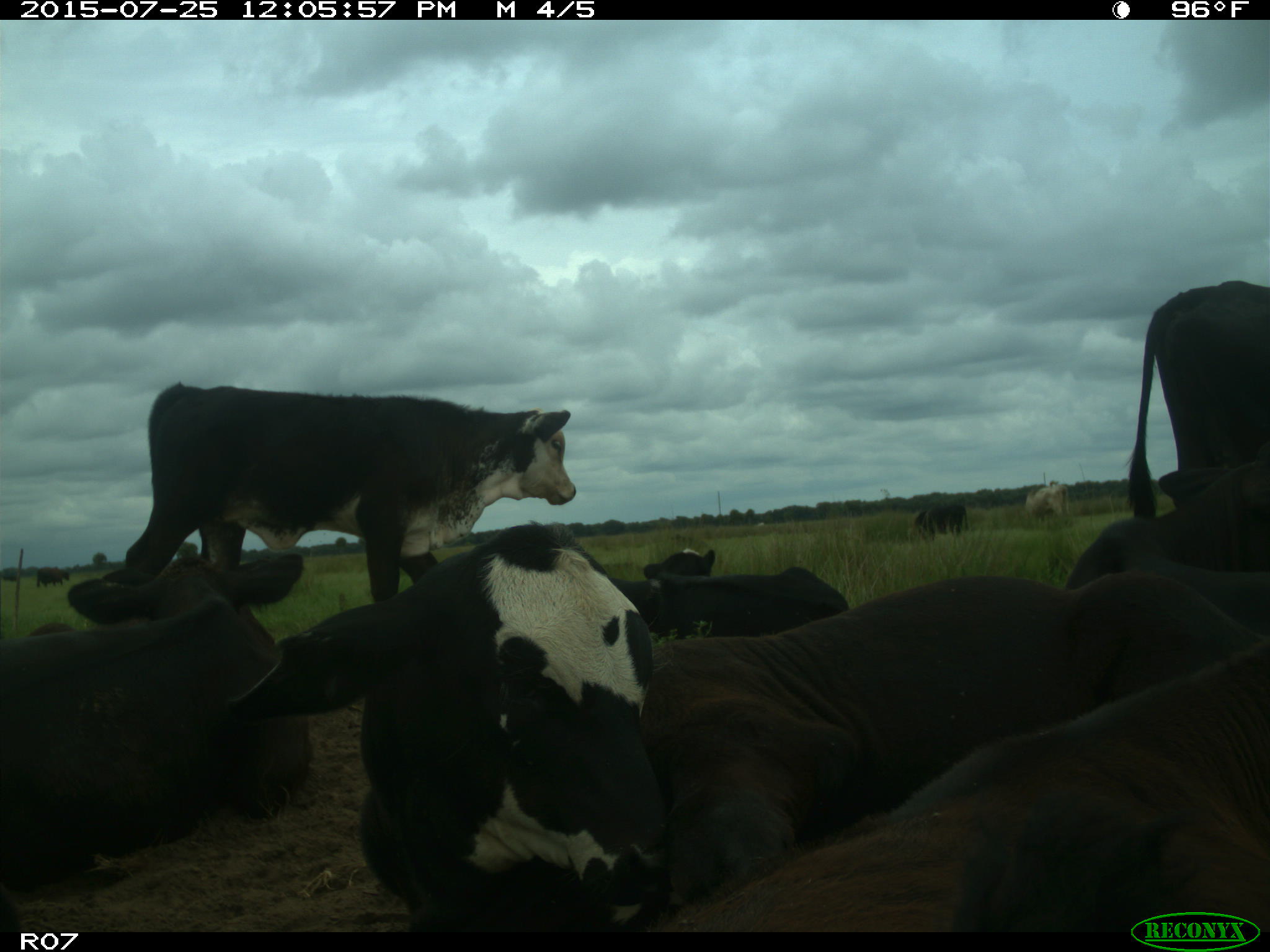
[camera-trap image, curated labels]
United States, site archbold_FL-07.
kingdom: Animalia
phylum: Chordata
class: Mammalia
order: Artiodactyla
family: Bovidae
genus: Bos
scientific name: Bos taurus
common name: domestic cow